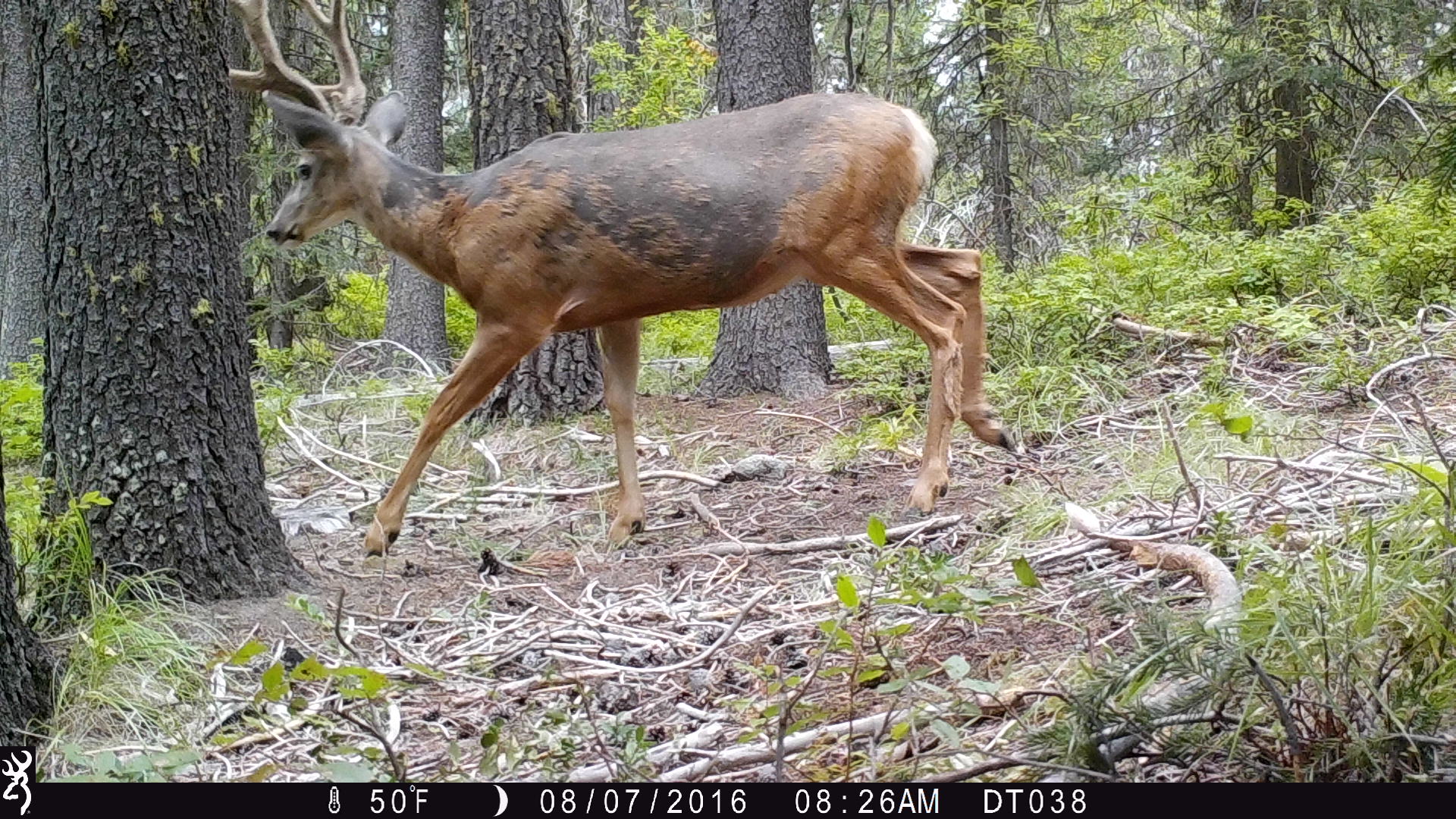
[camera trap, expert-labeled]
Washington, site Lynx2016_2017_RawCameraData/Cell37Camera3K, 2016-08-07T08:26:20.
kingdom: Animalia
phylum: Chordata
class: Mammalia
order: Artiodactyla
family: Cervidae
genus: Odocoileus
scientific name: Odocoileus hemionus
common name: mule deer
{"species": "Odocoileus hemionus (mule deer)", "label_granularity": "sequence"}